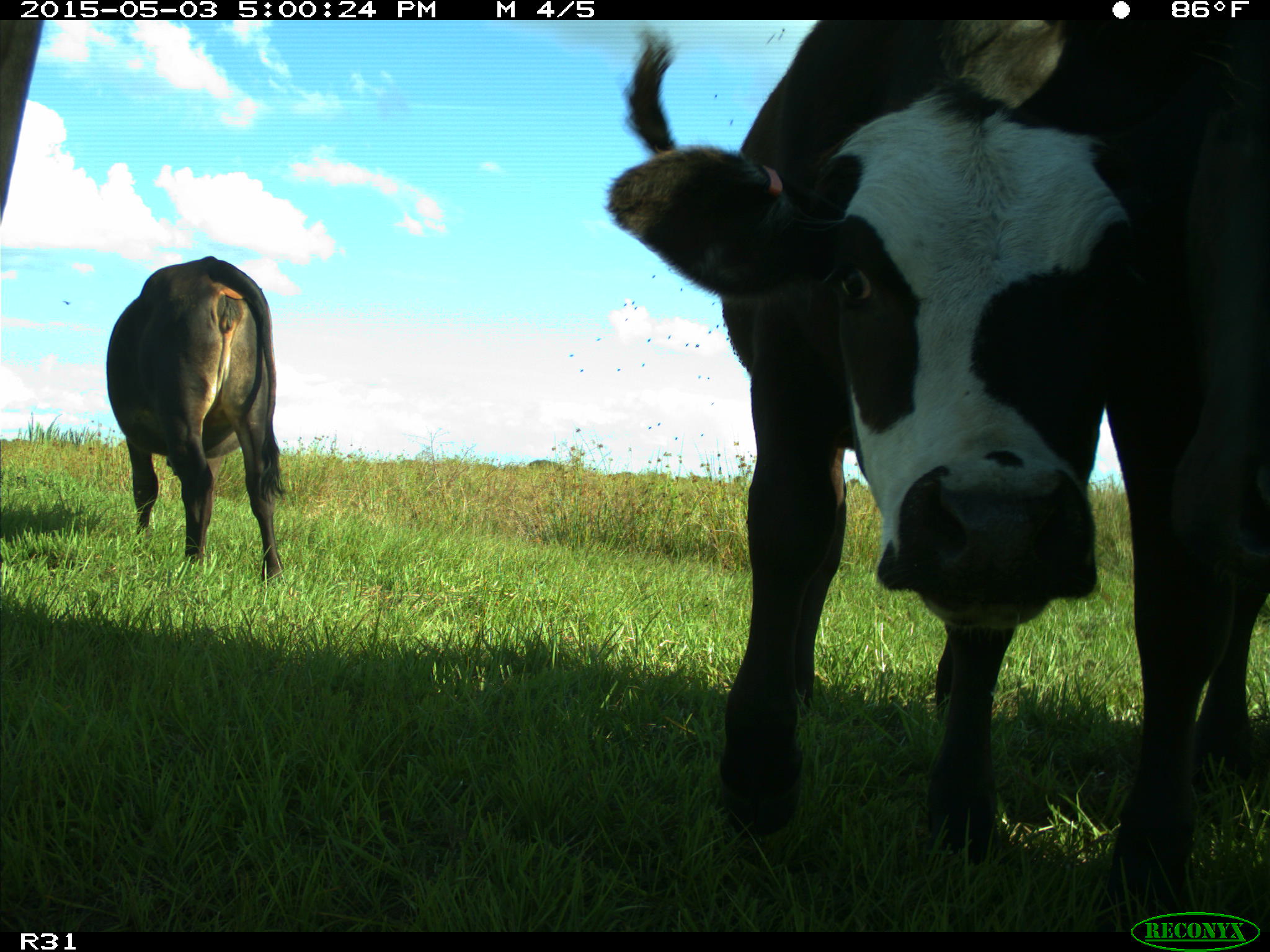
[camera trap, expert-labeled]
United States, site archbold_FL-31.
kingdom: Animalia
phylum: Chordata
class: Mammalia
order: Artiodactyla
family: Bovidae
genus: Bos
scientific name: Bos taurus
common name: domestic cow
Bos taurus (domestic cow).